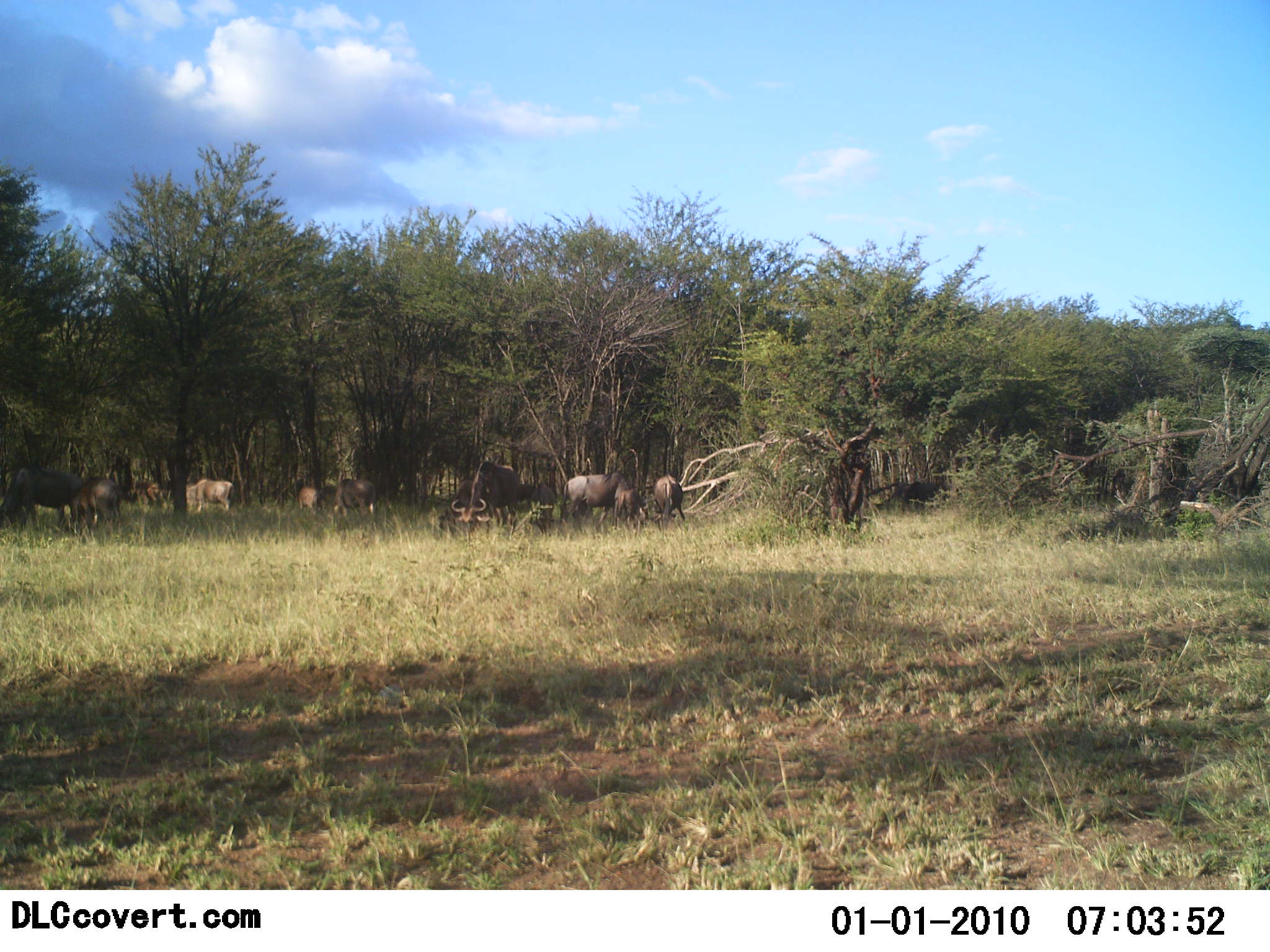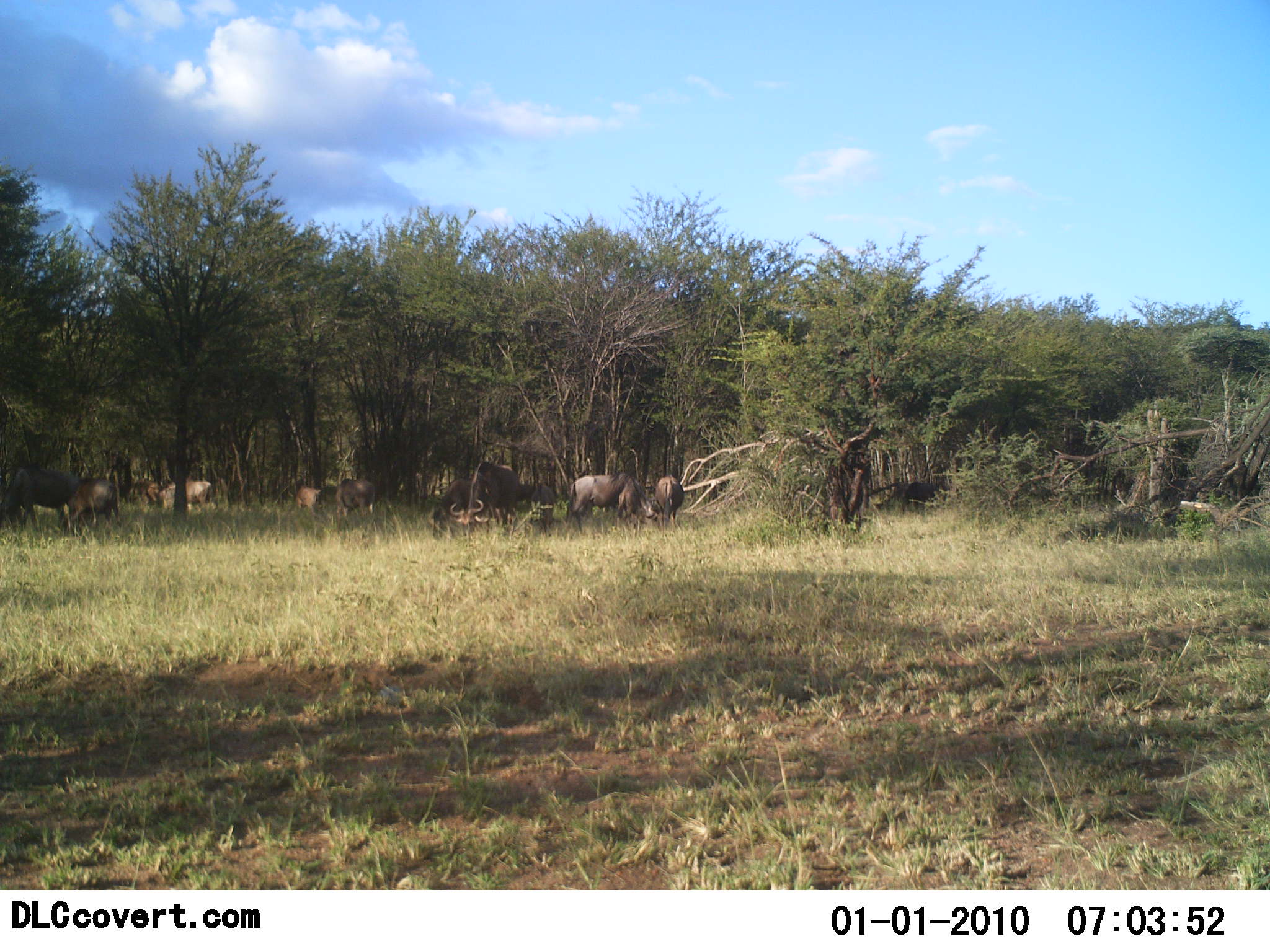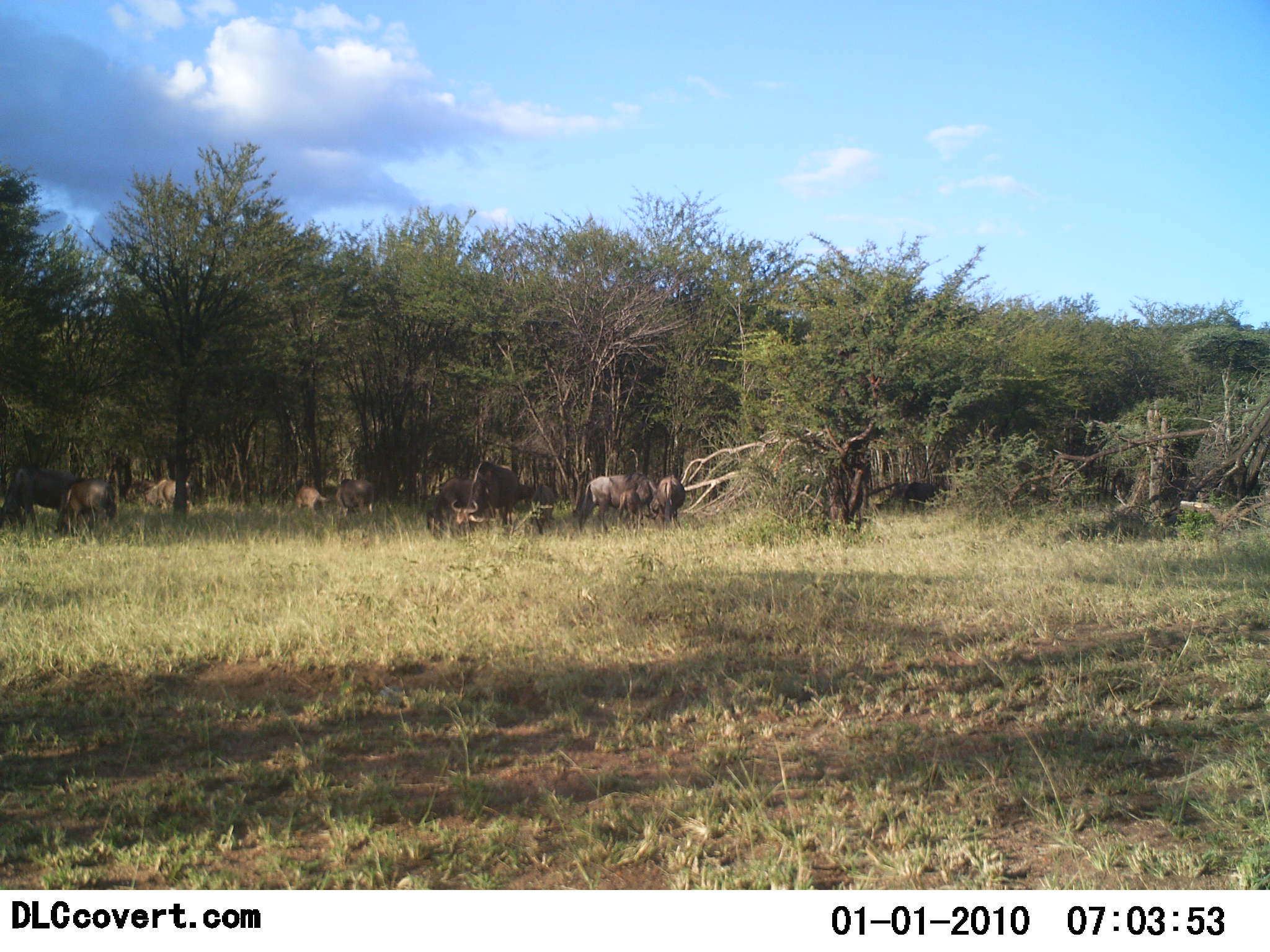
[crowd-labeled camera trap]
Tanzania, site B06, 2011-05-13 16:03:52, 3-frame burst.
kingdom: Animalia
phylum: Chordata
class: Mammalia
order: Artiodactyla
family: Bovidae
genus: Connochaetes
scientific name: Connochaetes taurinus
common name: blue wildebeest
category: wildebeest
Wildebeest (blue wildebeest) (Connochaetes taurinus), count 9. Behavior (volunteer vote fractions): standing 31%, resting 15%, moving 15%, interacting 0%. Young present (vote fraction): 0%. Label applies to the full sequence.